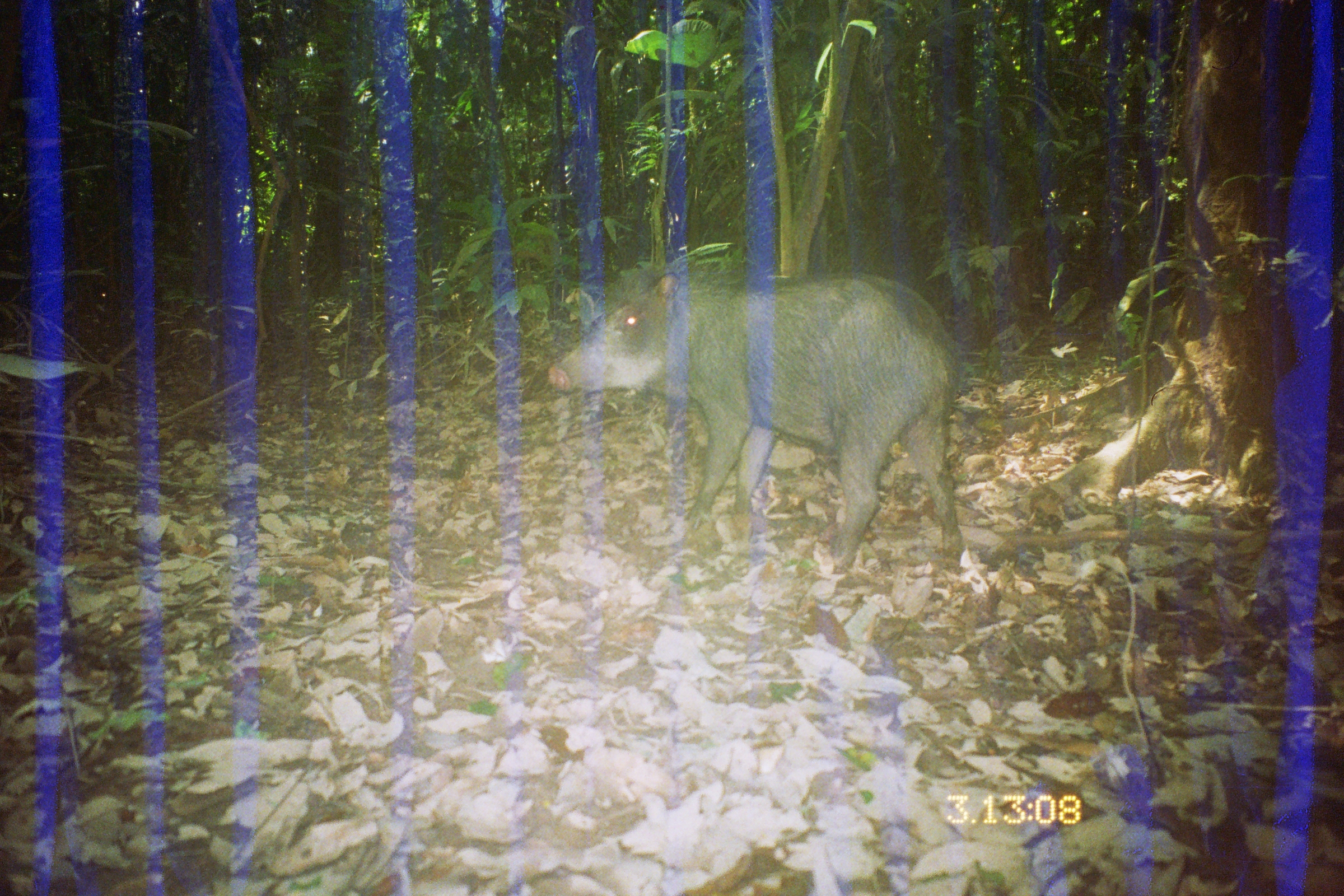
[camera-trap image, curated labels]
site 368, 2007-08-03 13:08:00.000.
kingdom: Animalia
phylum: Chordata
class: Mammalia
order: Artiodactyla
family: Tayassuidae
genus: Tayassu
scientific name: Tayassu pecari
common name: white-lipped peccary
Tayassu pecari (white-lipped peccary).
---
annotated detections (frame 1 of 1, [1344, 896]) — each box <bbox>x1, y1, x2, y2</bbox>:
tayassu pecari: <bbox>546, 272, 964, 574</bbox>